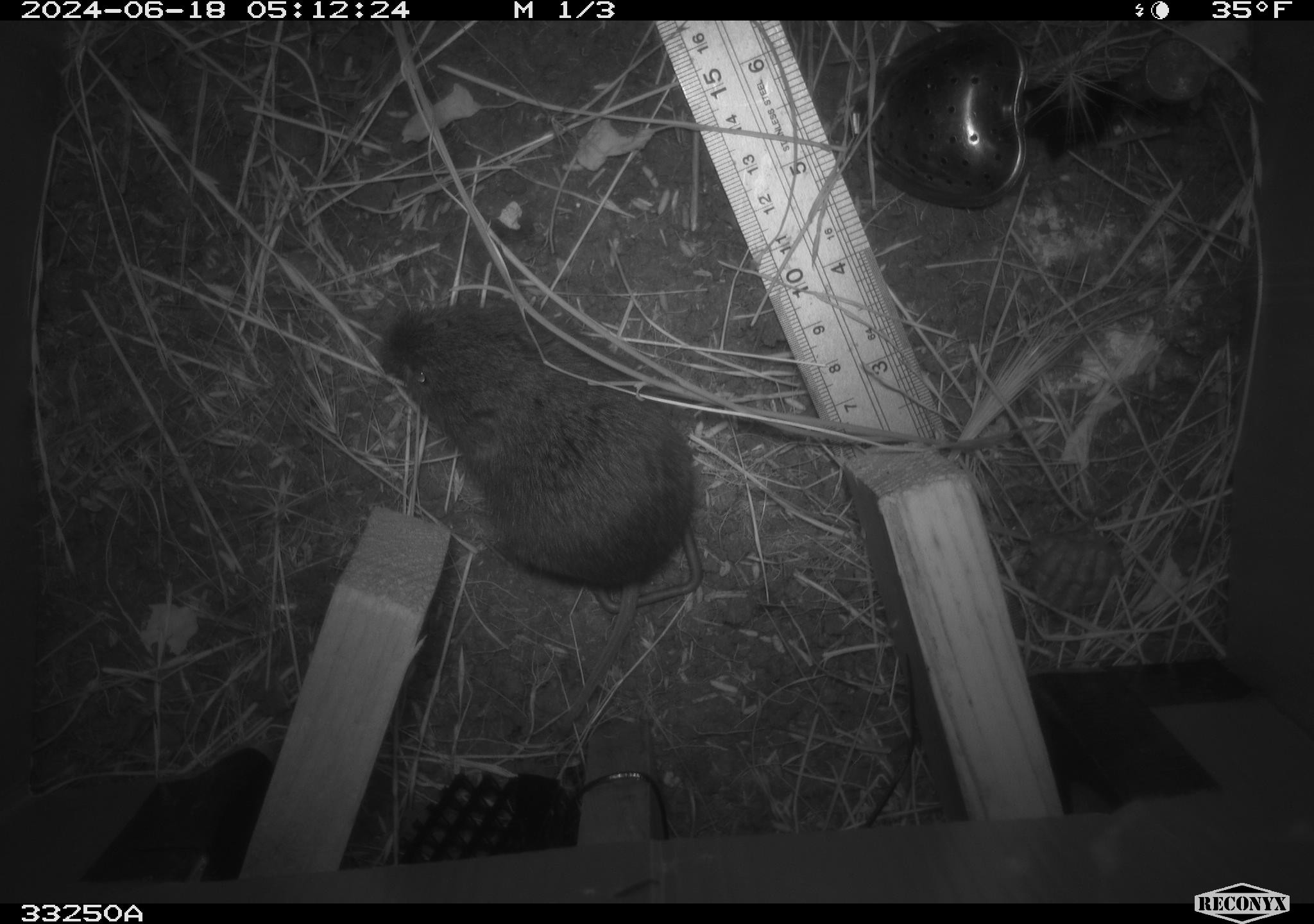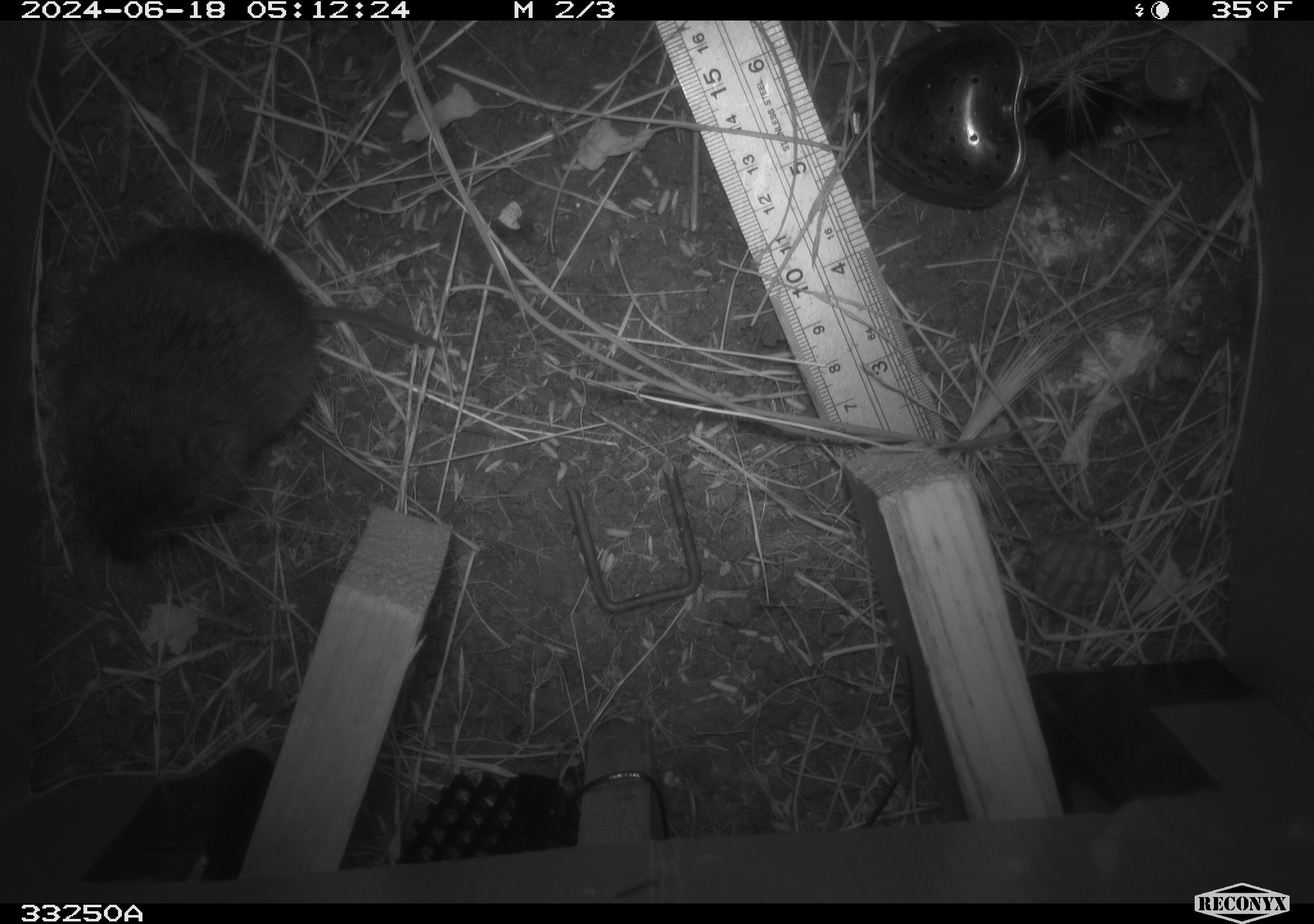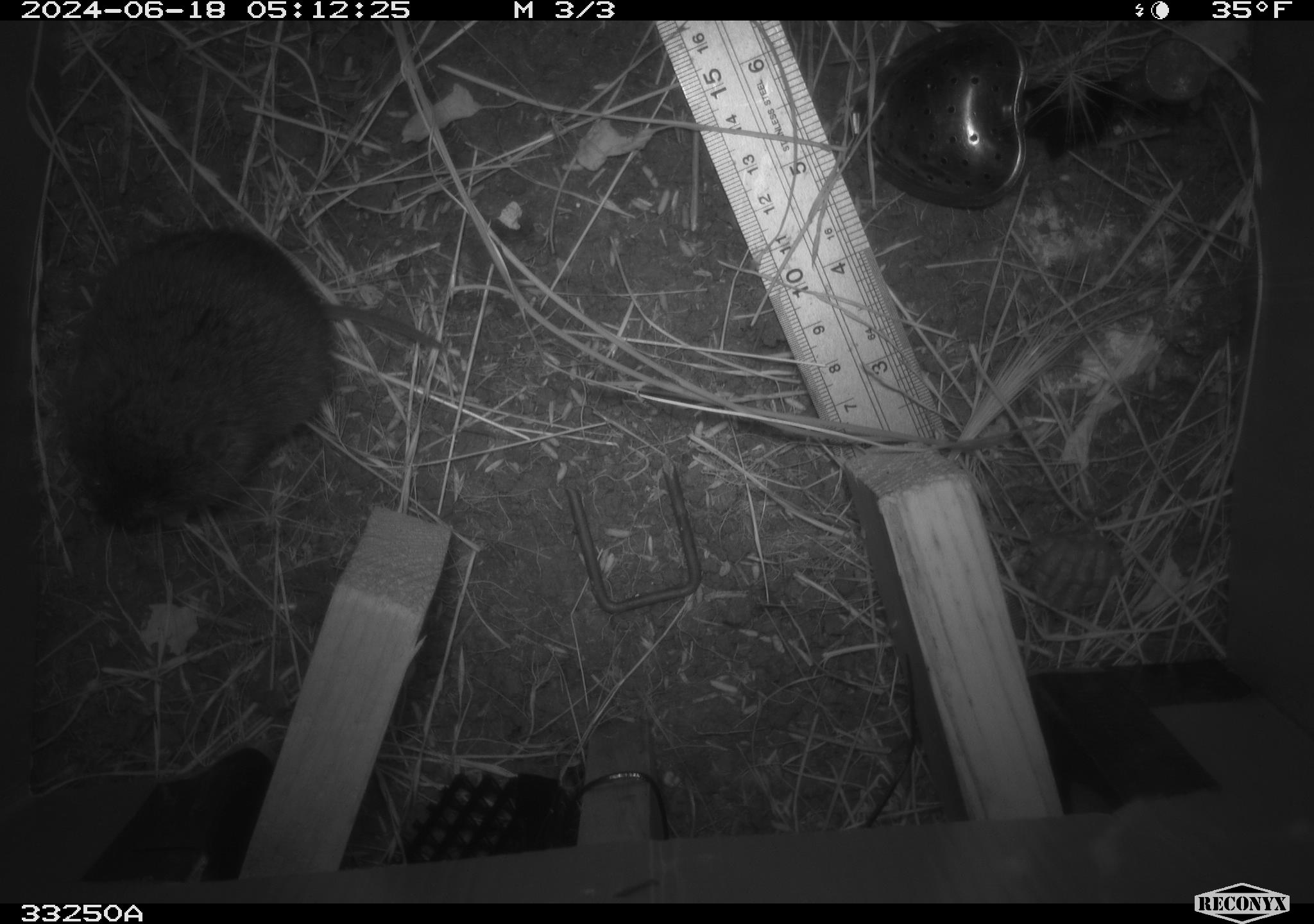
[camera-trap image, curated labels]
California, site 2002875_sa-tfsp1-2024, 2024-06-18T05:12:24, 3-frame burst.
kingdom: Animalia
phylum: Chordata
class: Mammalia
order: Rodentia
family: Cricetidae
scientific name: Arvicolinae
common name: voles, lemmings, and muskrats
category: arvicolinae subfamily